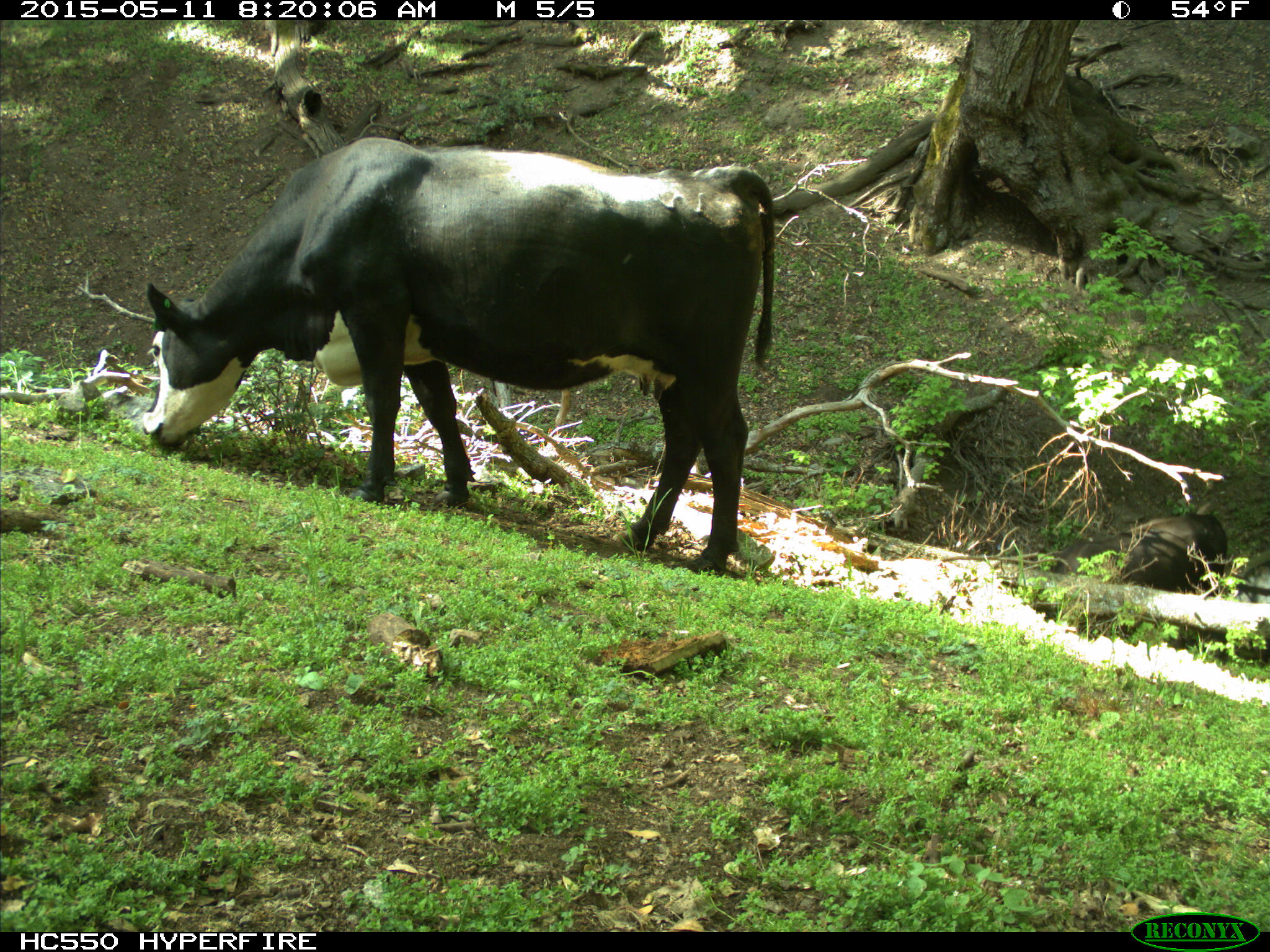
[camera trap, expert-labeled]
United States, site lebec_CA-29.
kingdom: Animalia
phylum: Chordata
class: Mammalia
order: Artiodactyla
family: Bovidae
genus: Bos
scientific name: Bos taurus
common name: domestic cow